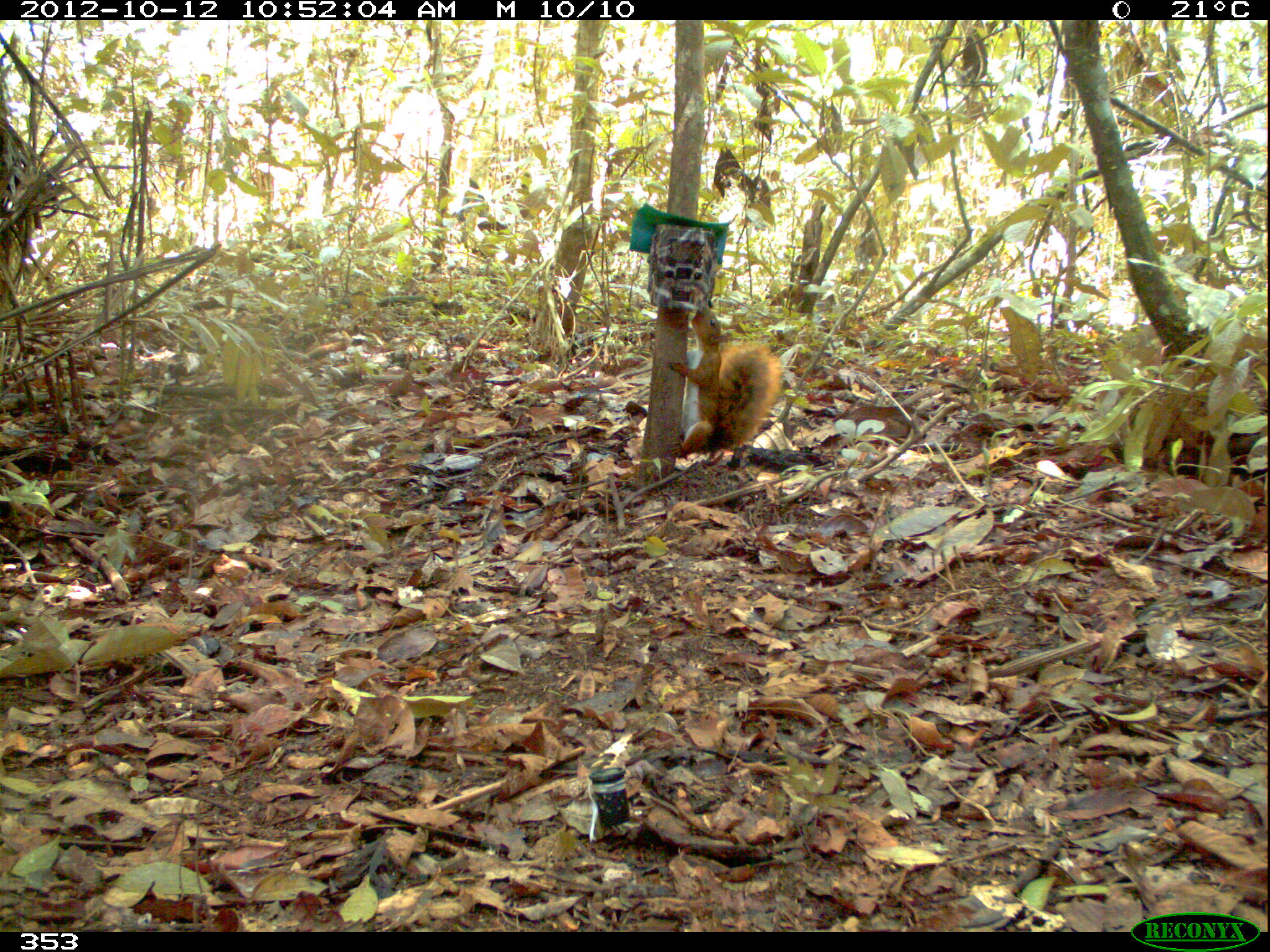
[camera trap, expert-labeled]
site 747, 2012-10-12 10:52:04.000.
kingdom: Animalia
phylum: Chordata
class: Mammalia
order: Rodentia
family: Sciuridae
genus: Sciurus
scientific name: Sciurus spadiceus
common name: southern amazon red squirrel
Sciurus spadiceus (southern amazon red squirrel).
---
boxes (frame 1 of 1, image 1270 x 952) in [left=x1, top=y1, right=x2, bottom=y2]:
sciurus spadiceus: [left=666, top=305, right=783, bottom=456]